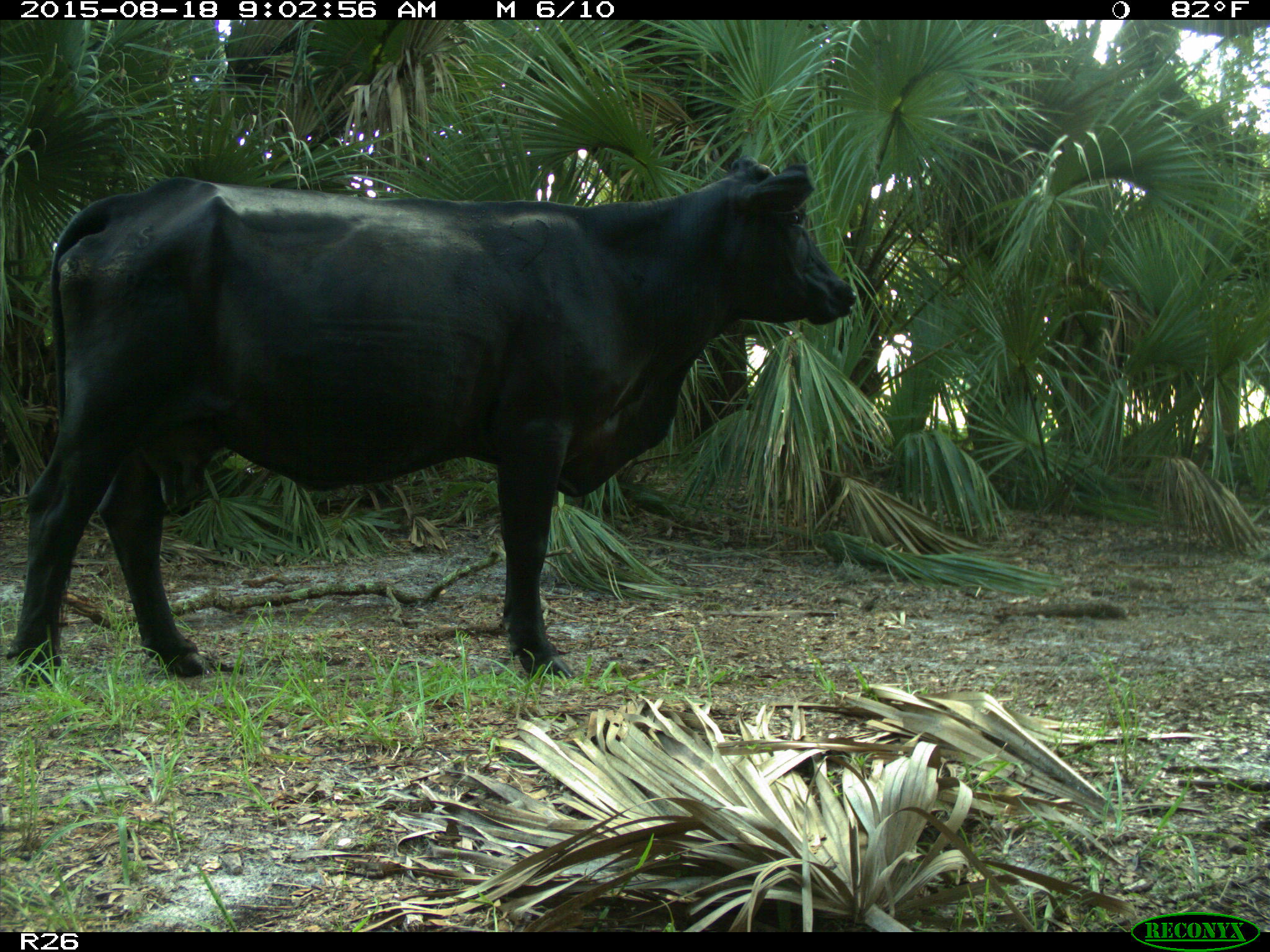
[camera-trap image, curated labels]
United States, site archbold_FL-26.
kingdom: Animalia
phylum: Chordata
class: Mammalia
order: Artiodactyla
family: Bovidae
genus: Bos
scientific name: Bos taurus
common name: domestic cow